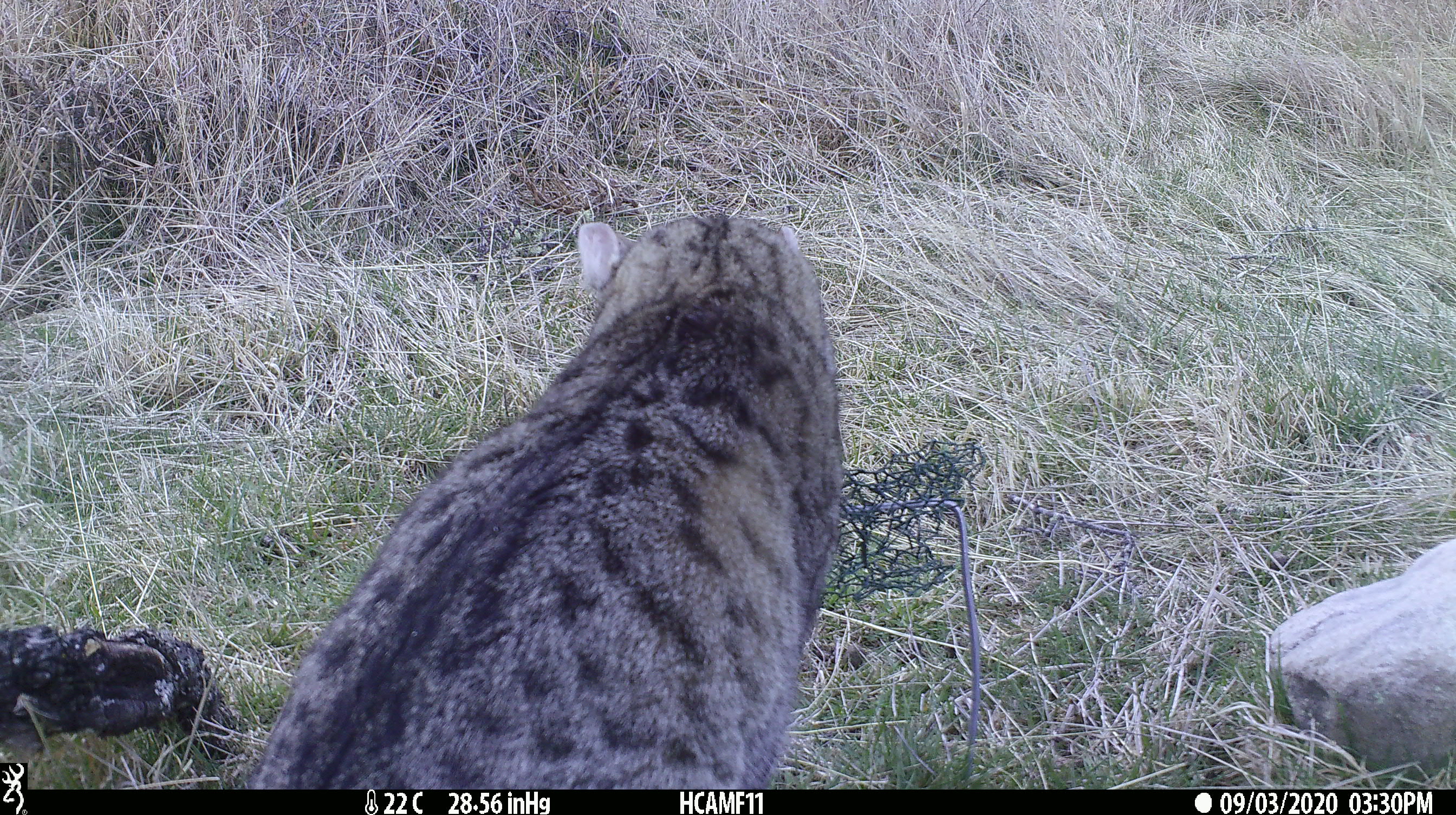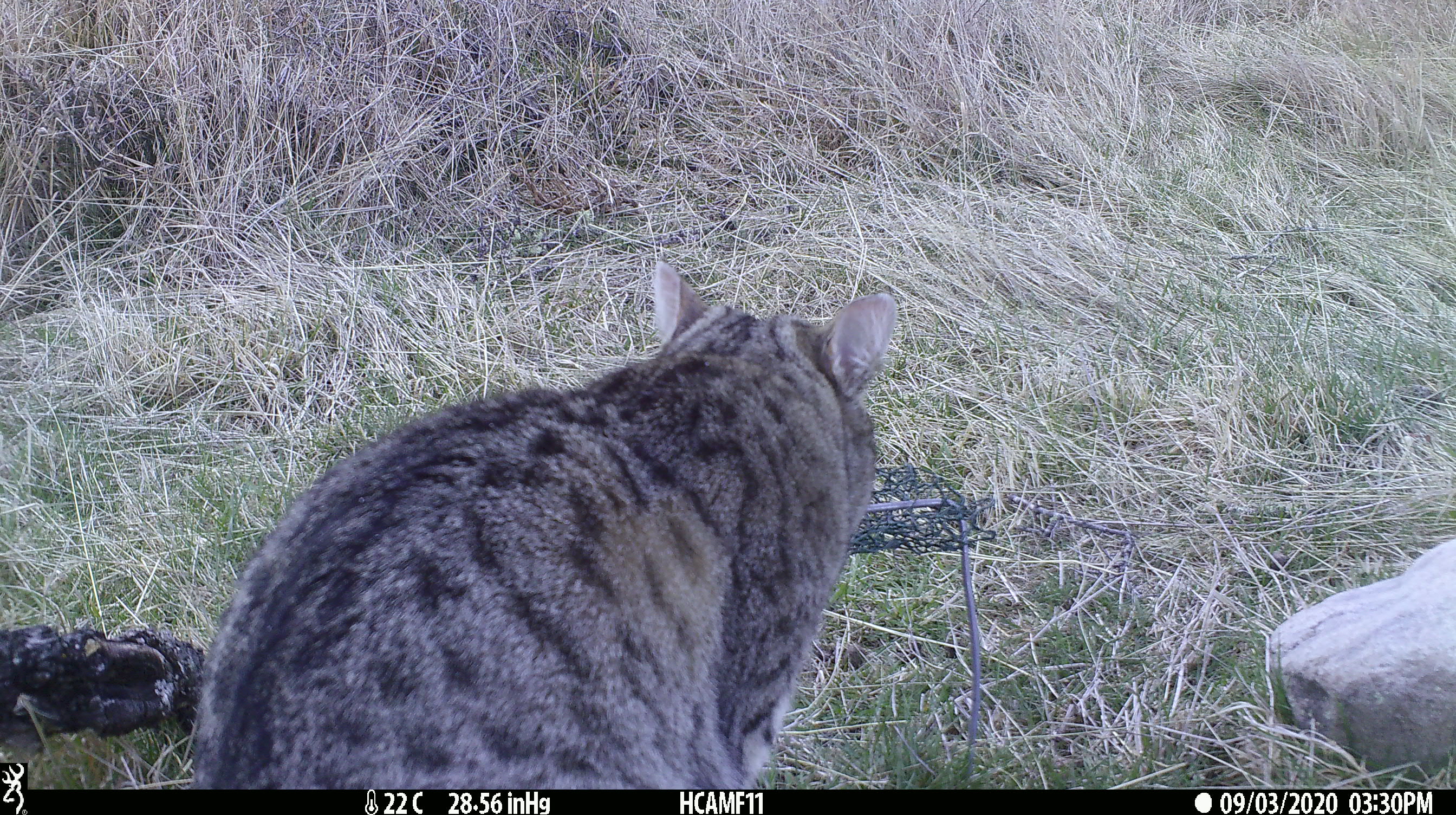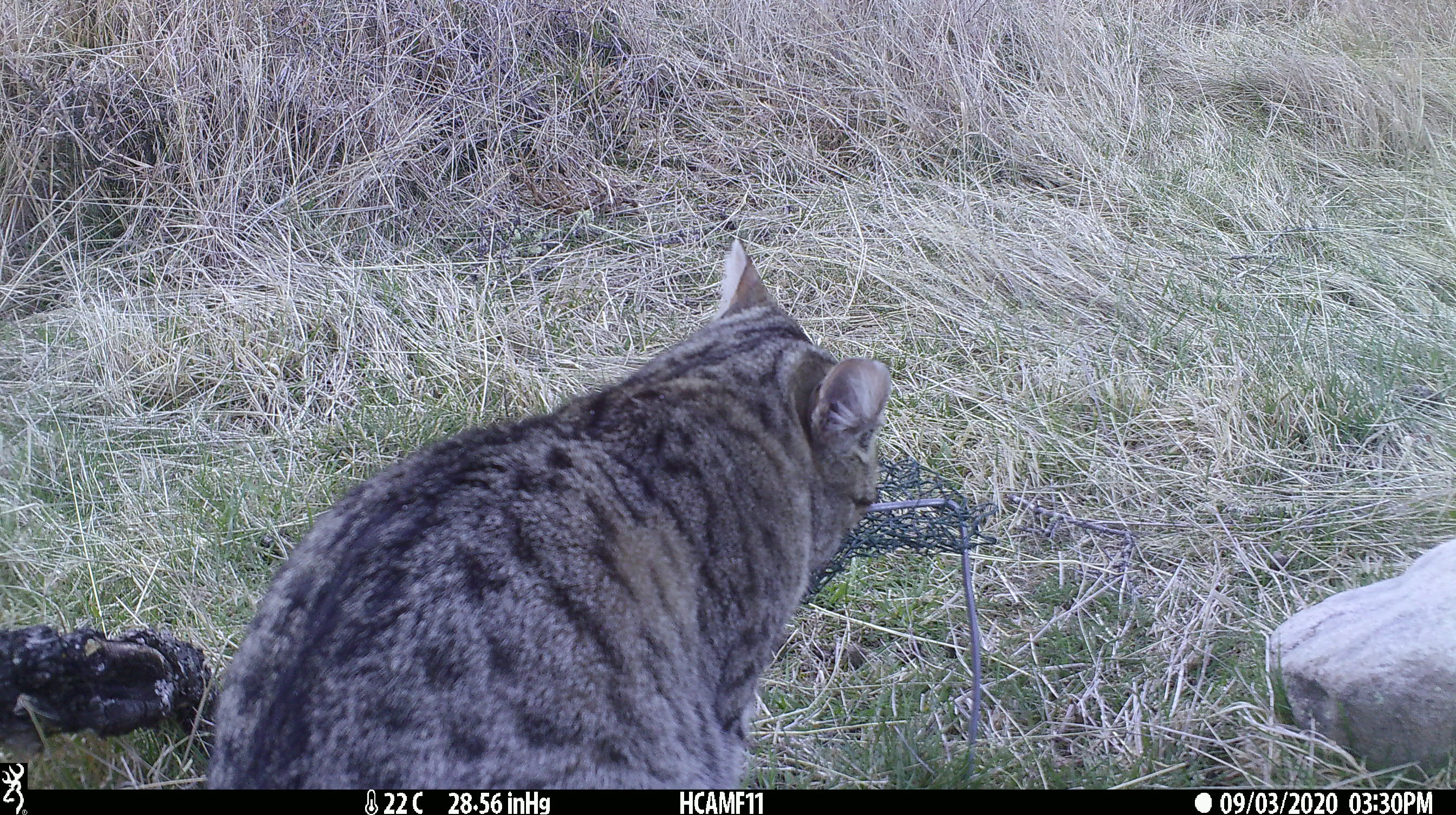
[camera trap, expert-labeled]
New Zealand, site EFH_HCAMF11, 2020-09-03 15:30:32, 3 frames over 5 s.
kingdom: Animalia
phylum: Chordata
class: Mammalia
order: Carnivora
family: Felidae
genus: Felis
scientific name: Felis catus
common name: domestic cat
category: cat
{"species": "cat (domestic cat) (Felis catus)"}